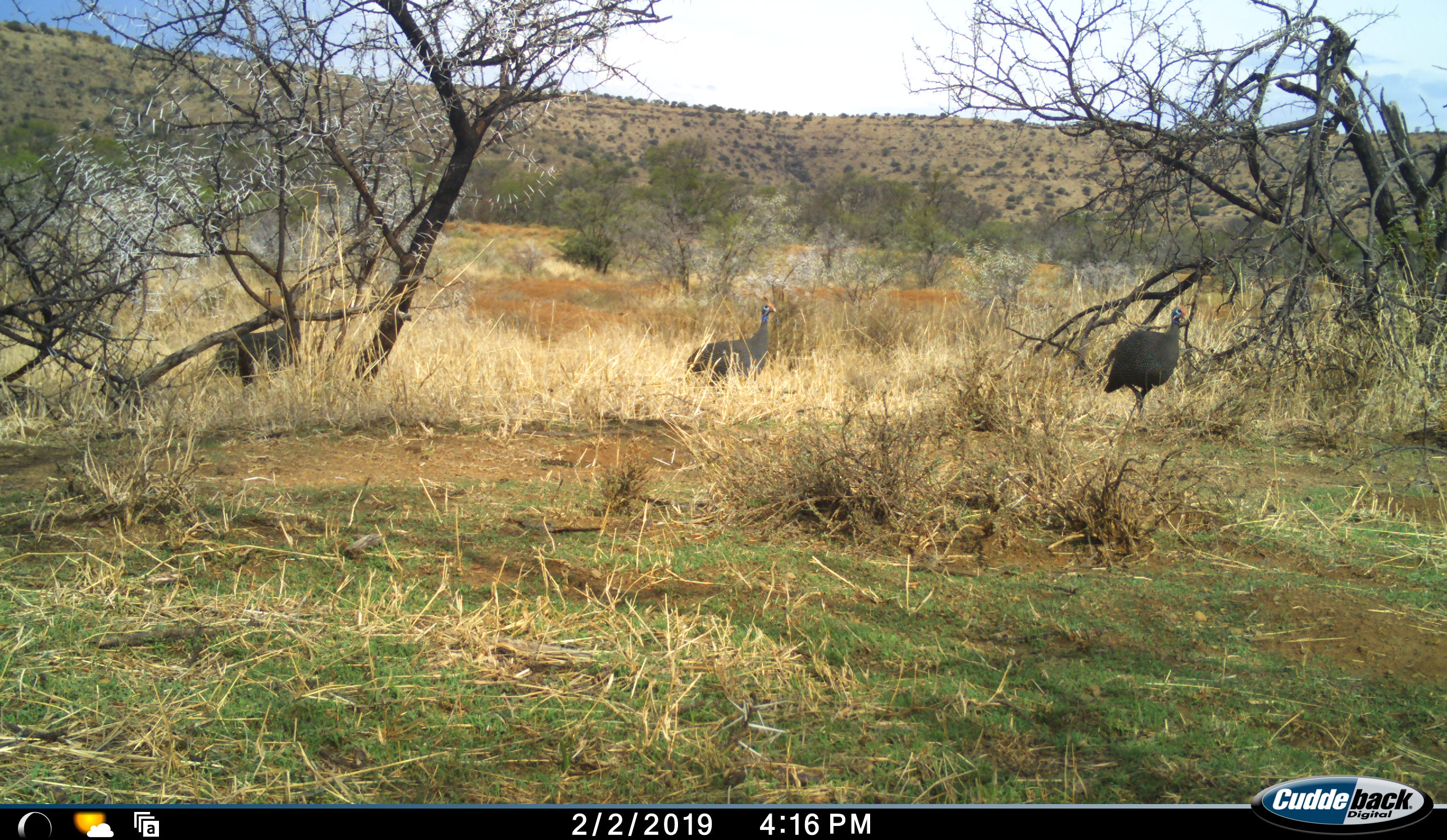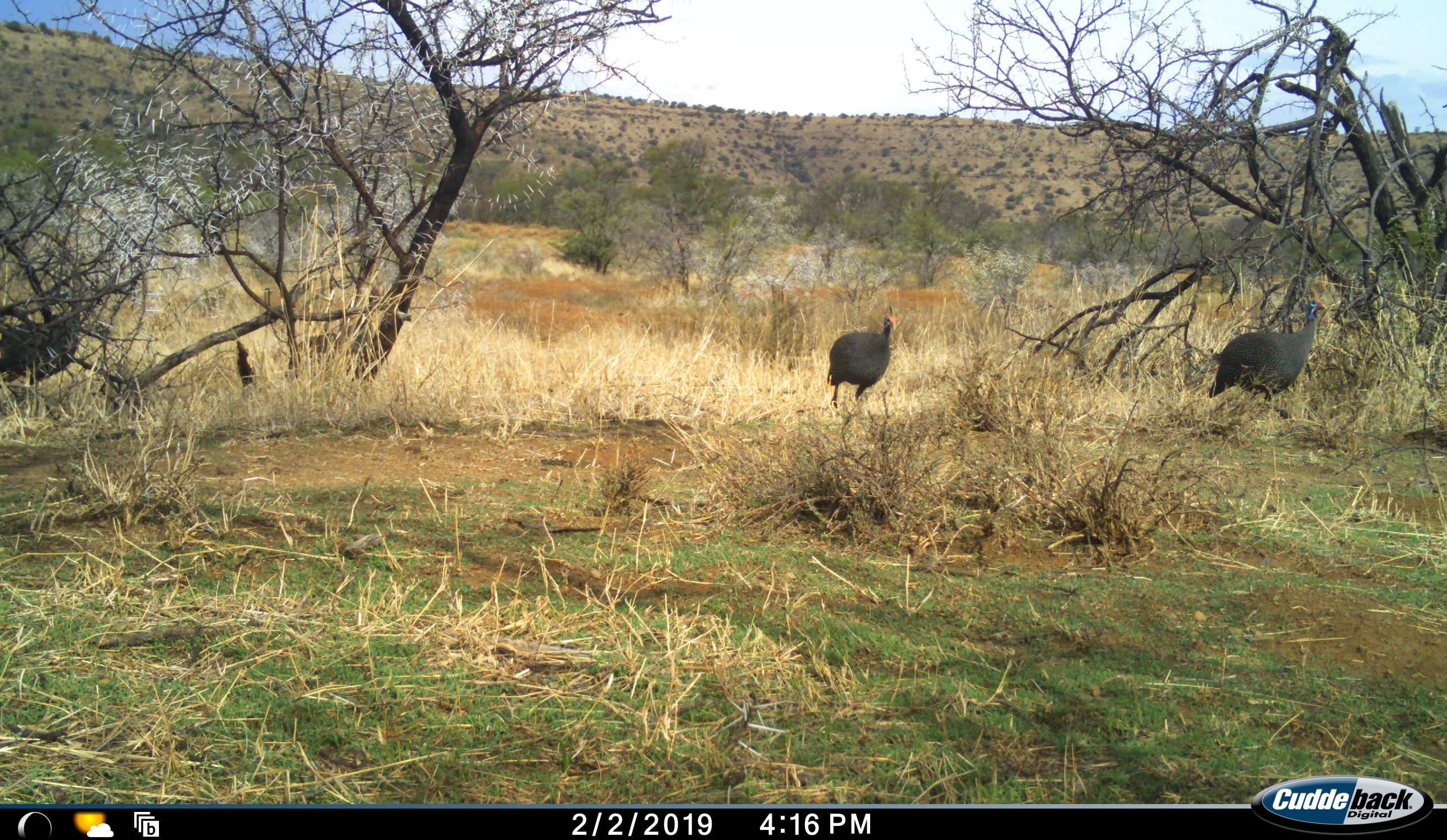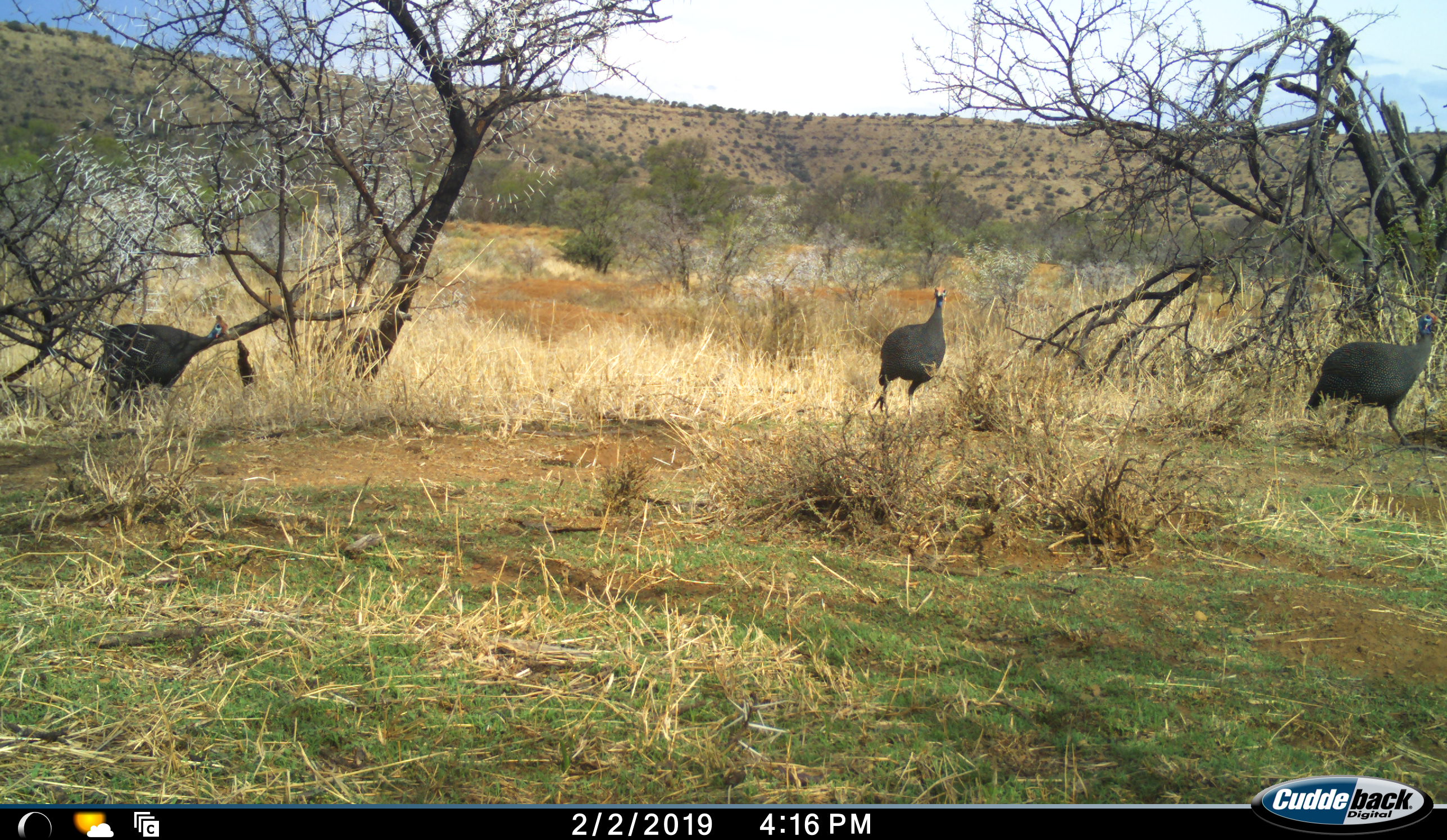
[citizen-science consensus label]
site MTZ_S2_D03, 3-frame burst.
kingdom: Animalia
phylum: Chordata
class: Aves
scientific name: Aves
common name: bird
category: birdother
Birdother (bird) (Aves), count 4. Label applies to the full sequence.